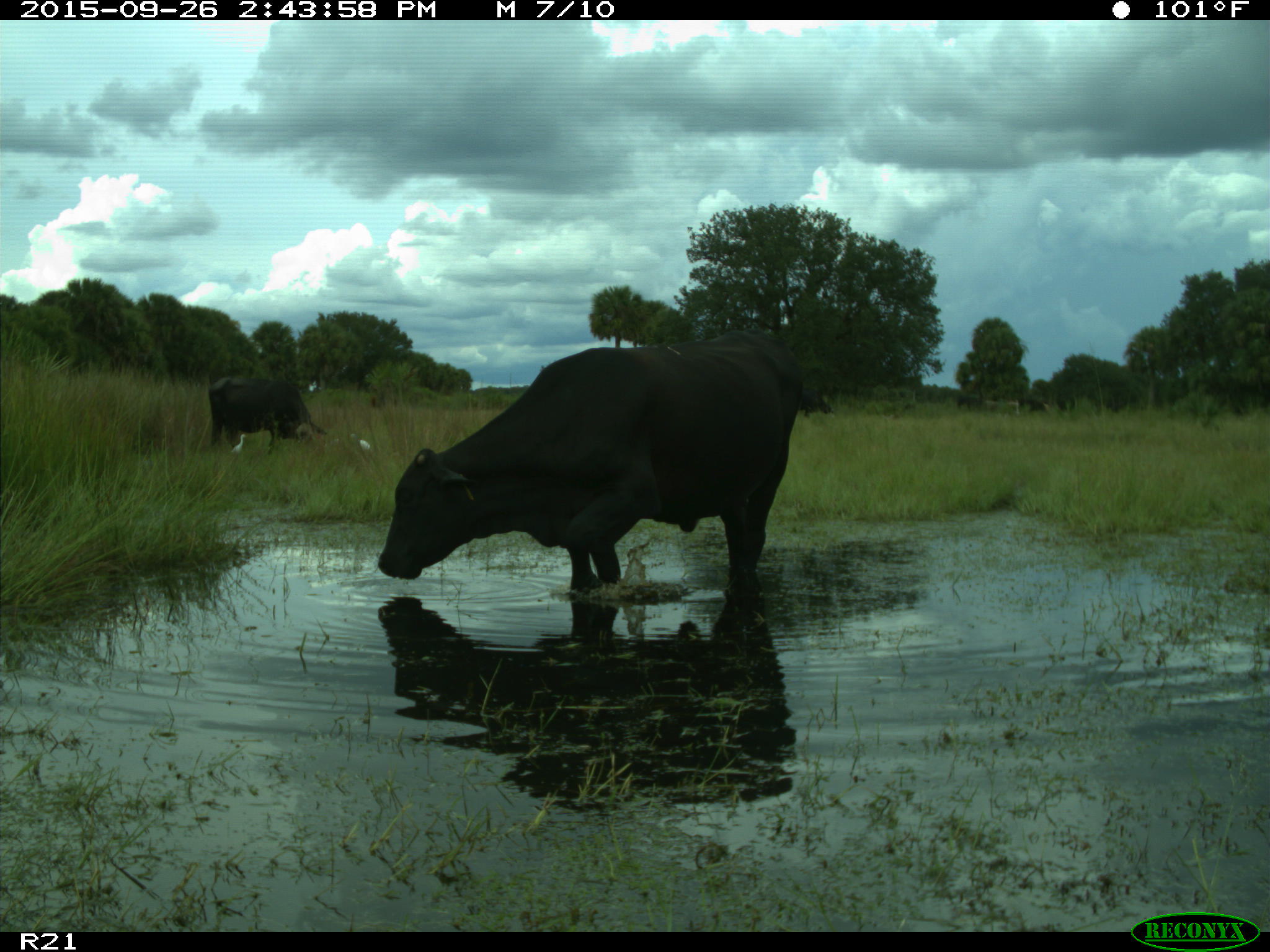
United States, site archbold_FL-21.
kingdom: Animalia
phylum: Chordata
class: Mammalia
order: Artiodactyla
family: Bovidae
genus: Bos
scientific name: Bos taurus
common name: domestic cow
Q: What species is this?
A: Bos taurus (domestic cow).